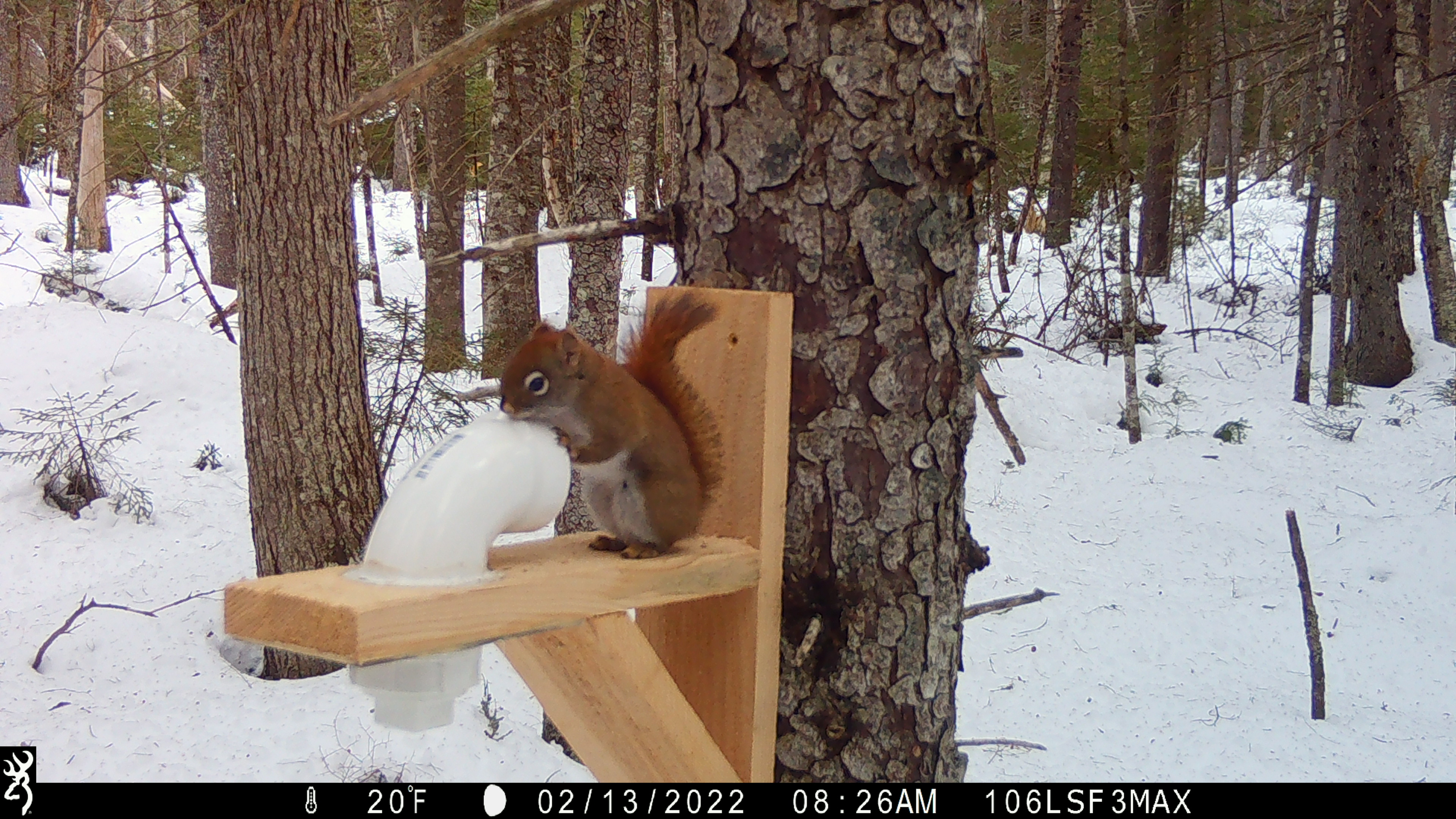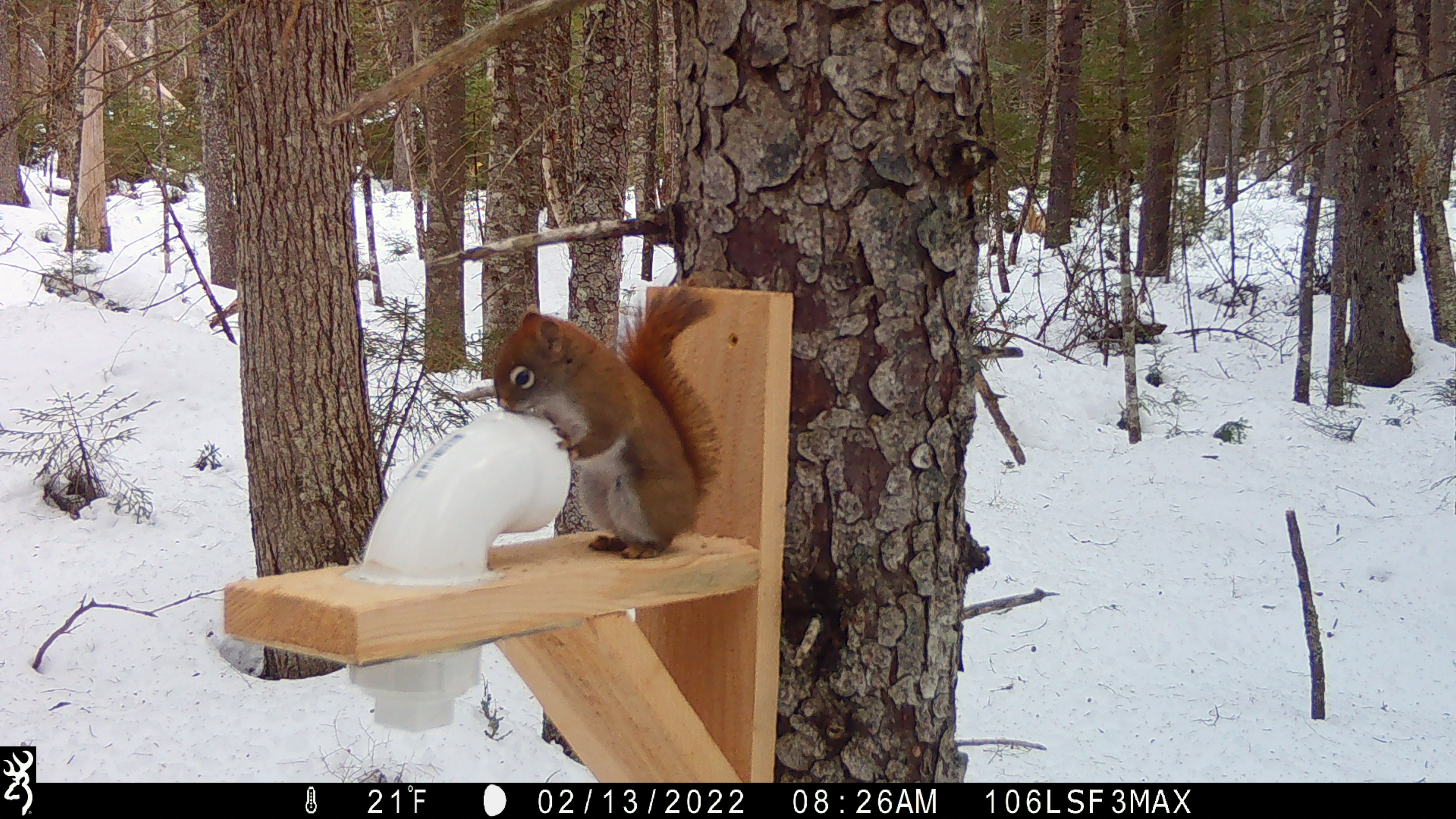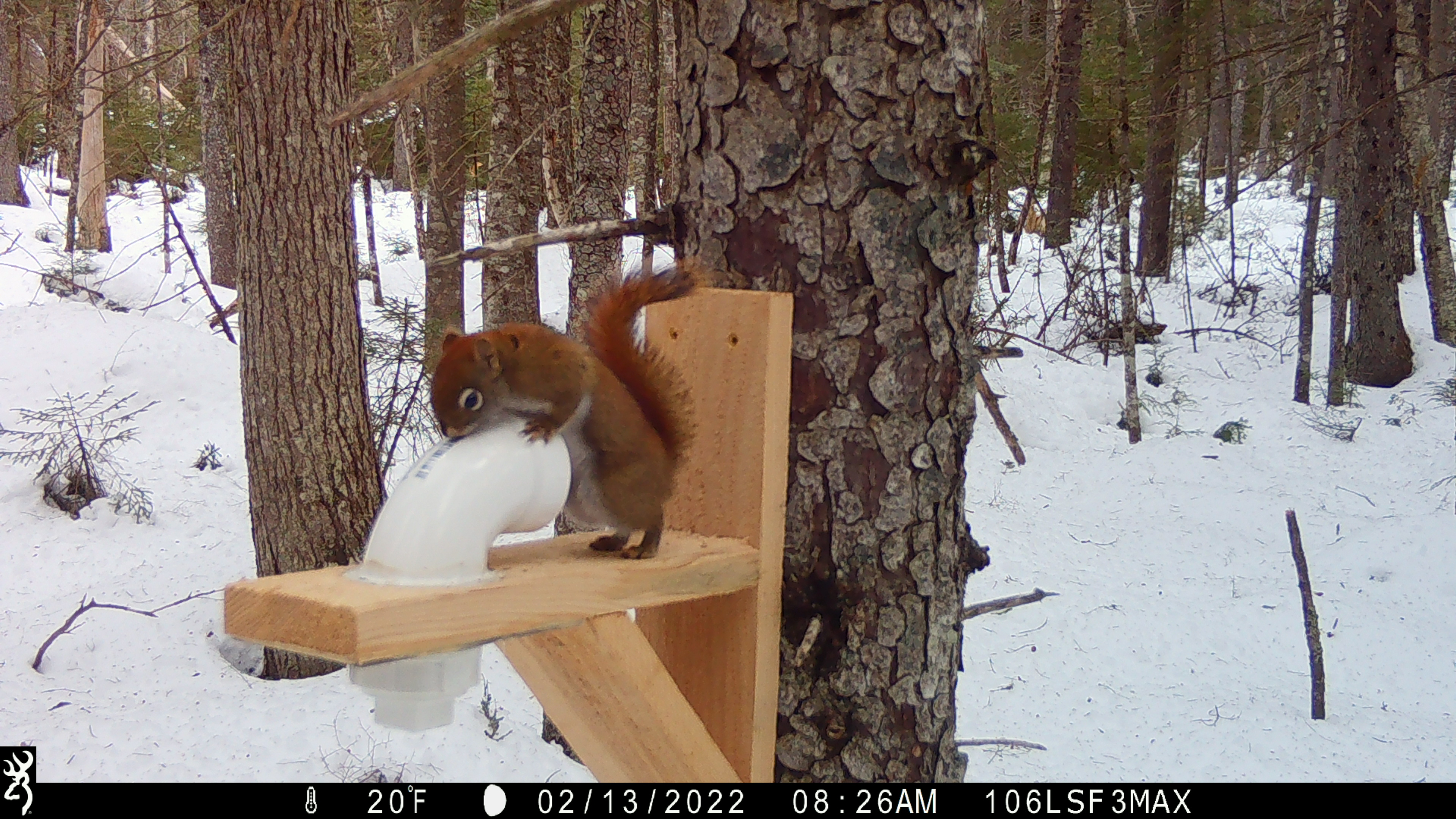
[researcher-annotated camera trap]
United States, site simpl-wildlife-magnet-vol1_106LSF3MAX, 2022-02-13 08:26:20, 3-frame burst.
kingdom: Animalia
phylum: Chordata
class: Mammalia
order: Rodentia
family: Sciuridae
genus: Tamiasciurus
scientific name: Tamiasciurus hudsonicus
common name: red squirrel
Red squirrel (Tamiasciurus hudsonicus).